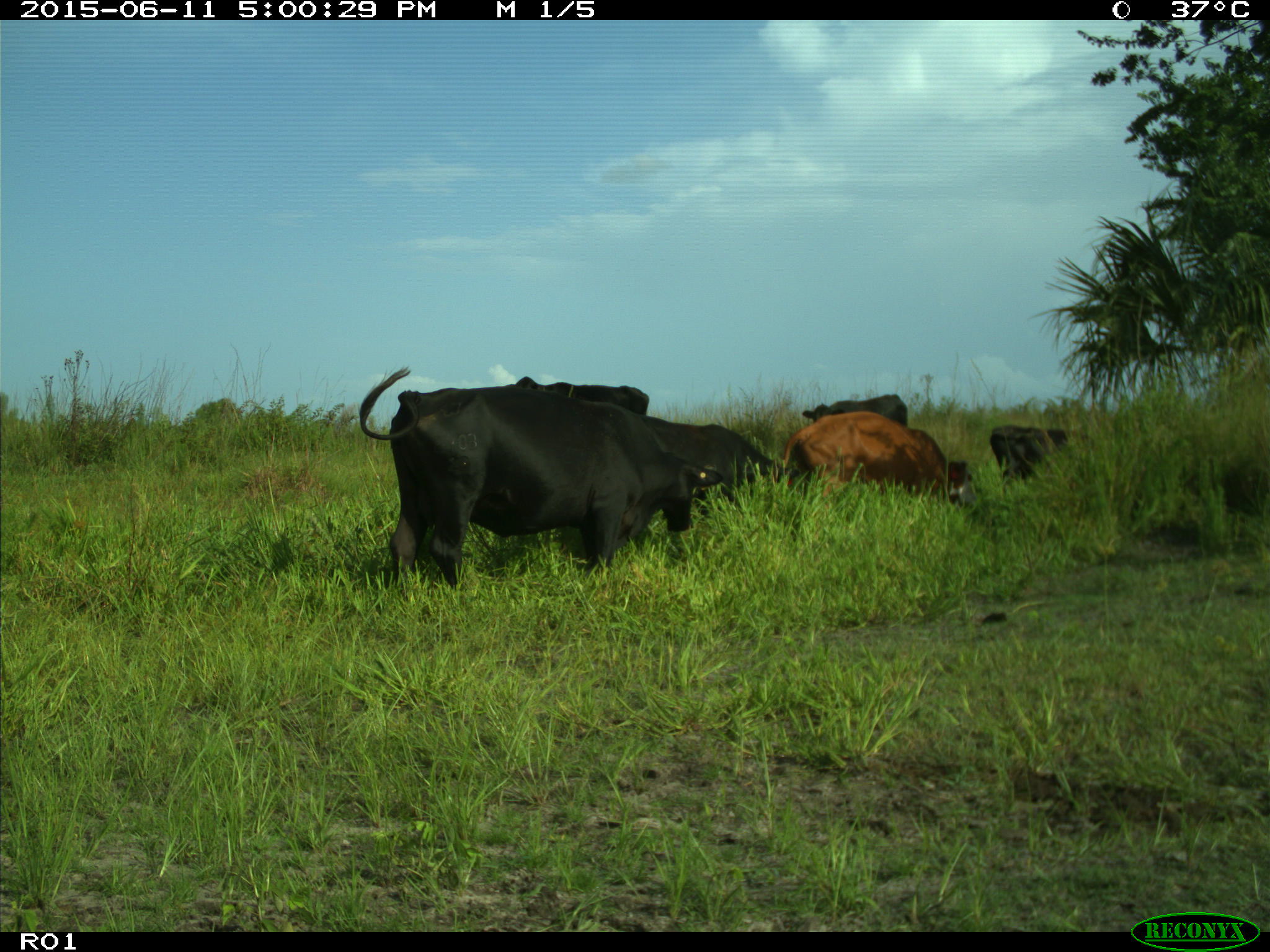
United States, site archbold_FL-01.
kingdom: Animalia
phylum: Chordata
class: Mammalia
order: Artiodactyla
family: Bovidae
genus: Bos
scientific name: Bos taurus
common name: domestic cow